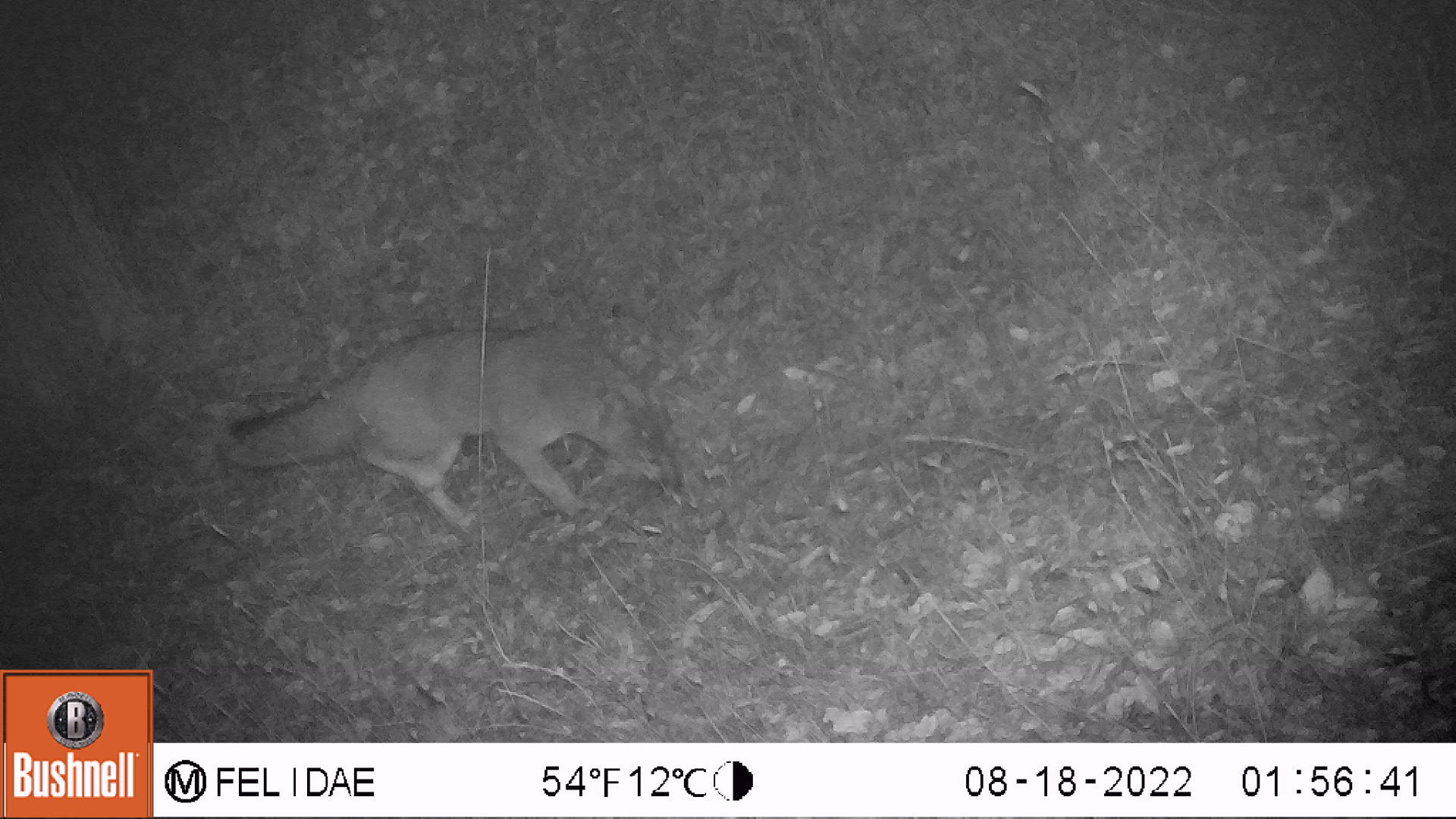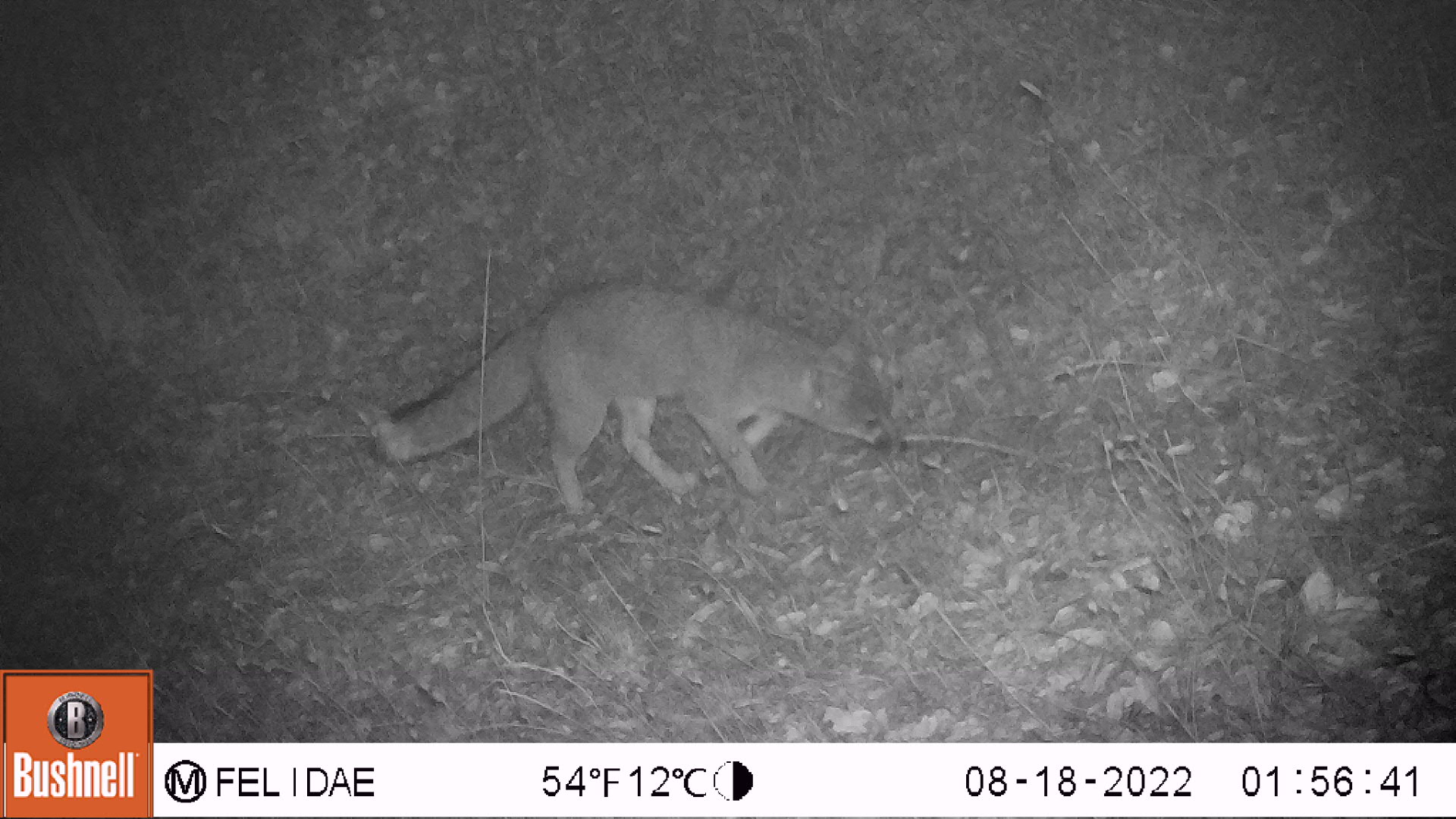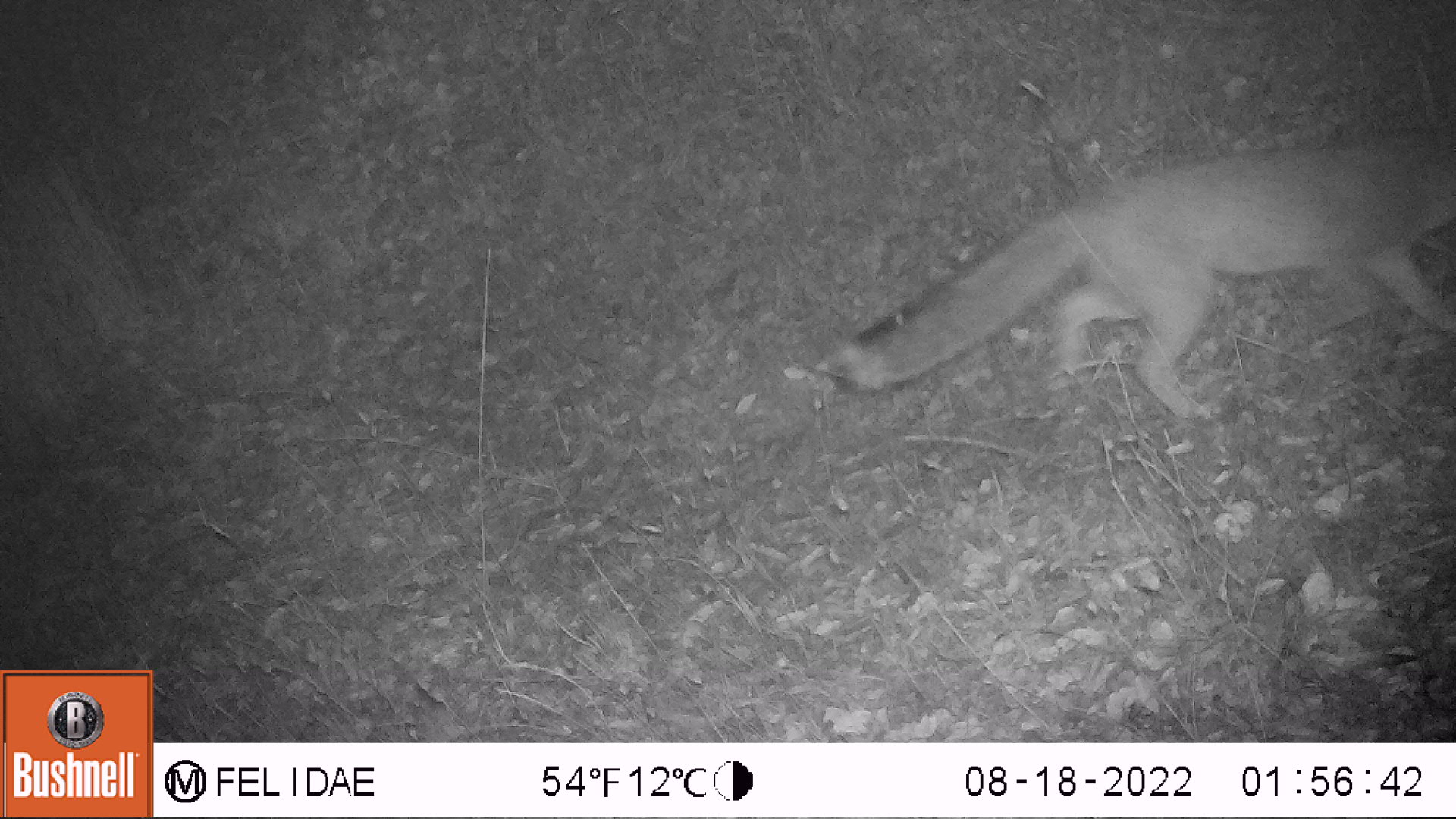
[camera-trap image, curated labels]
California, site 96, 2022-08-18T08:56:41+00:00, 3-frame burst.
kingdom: Animalia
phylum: Chordata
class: Mammalia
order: Carnivora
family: Canidae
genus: Urocyon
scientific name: Urocyon cinereoargenteus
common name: gray fox